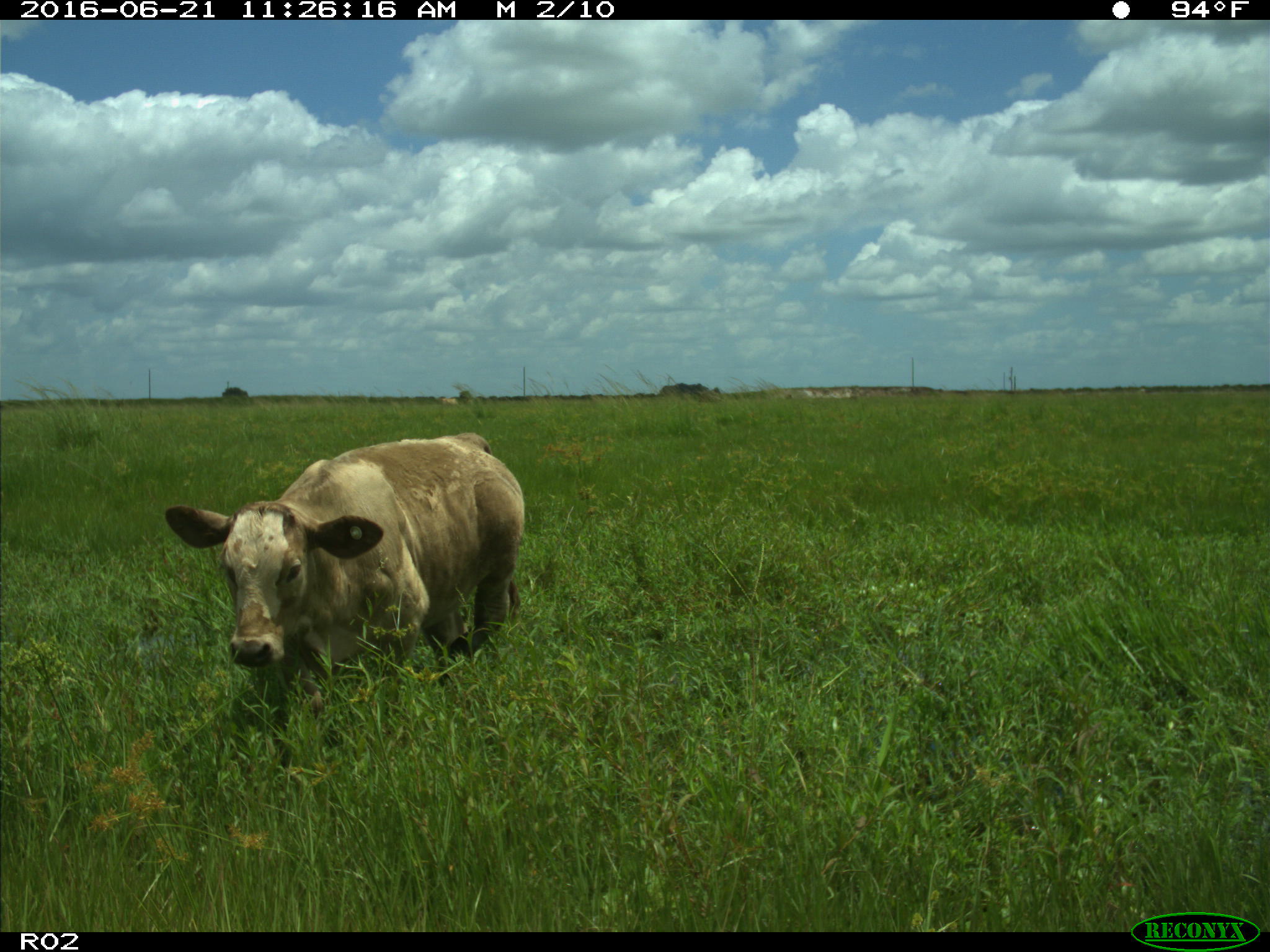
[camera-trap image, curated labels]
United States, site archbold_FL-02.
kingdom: Animalia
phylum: Chordata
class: Mammalia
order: Artiodactyla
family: Bovidae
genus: Bos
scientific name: Bos taurus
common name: domestic cow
Bos taurus (domestic cow).